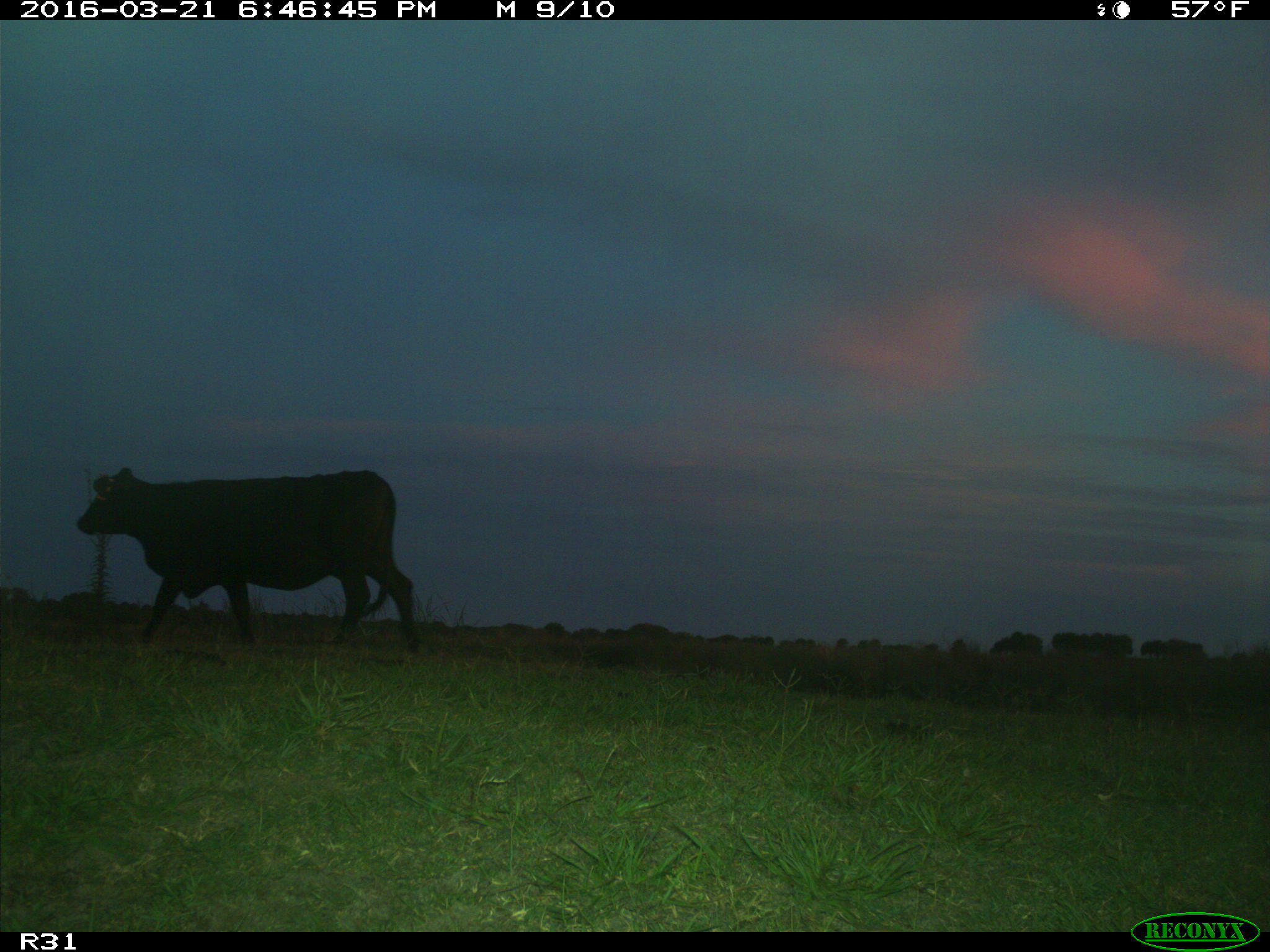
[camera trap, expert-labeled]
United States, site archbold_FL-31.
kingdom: Animalia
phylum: Chordata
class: Mammalia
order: Artiodactyla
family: Bovidae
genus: Bos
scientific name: Bos taurus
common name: domestic cow